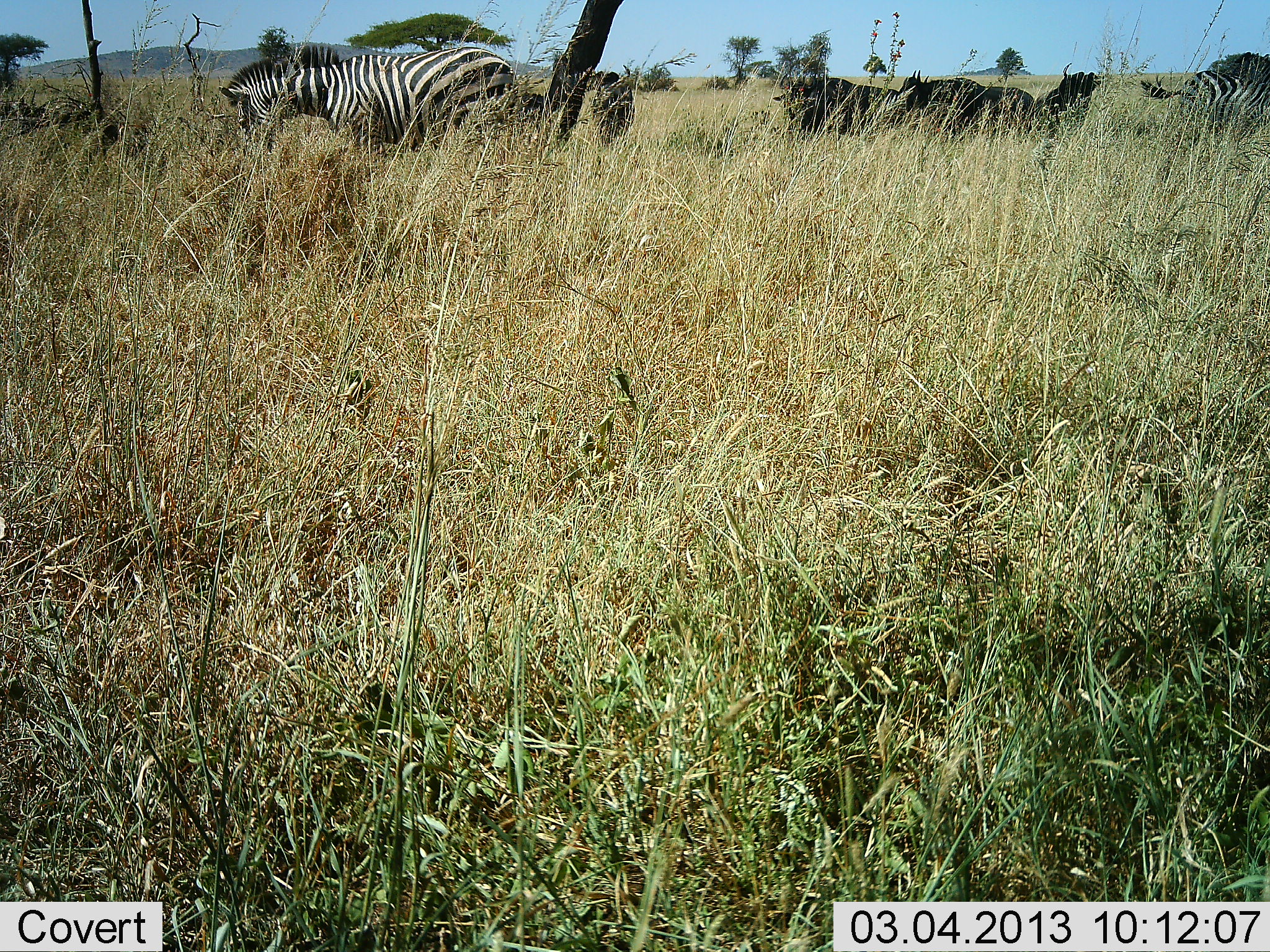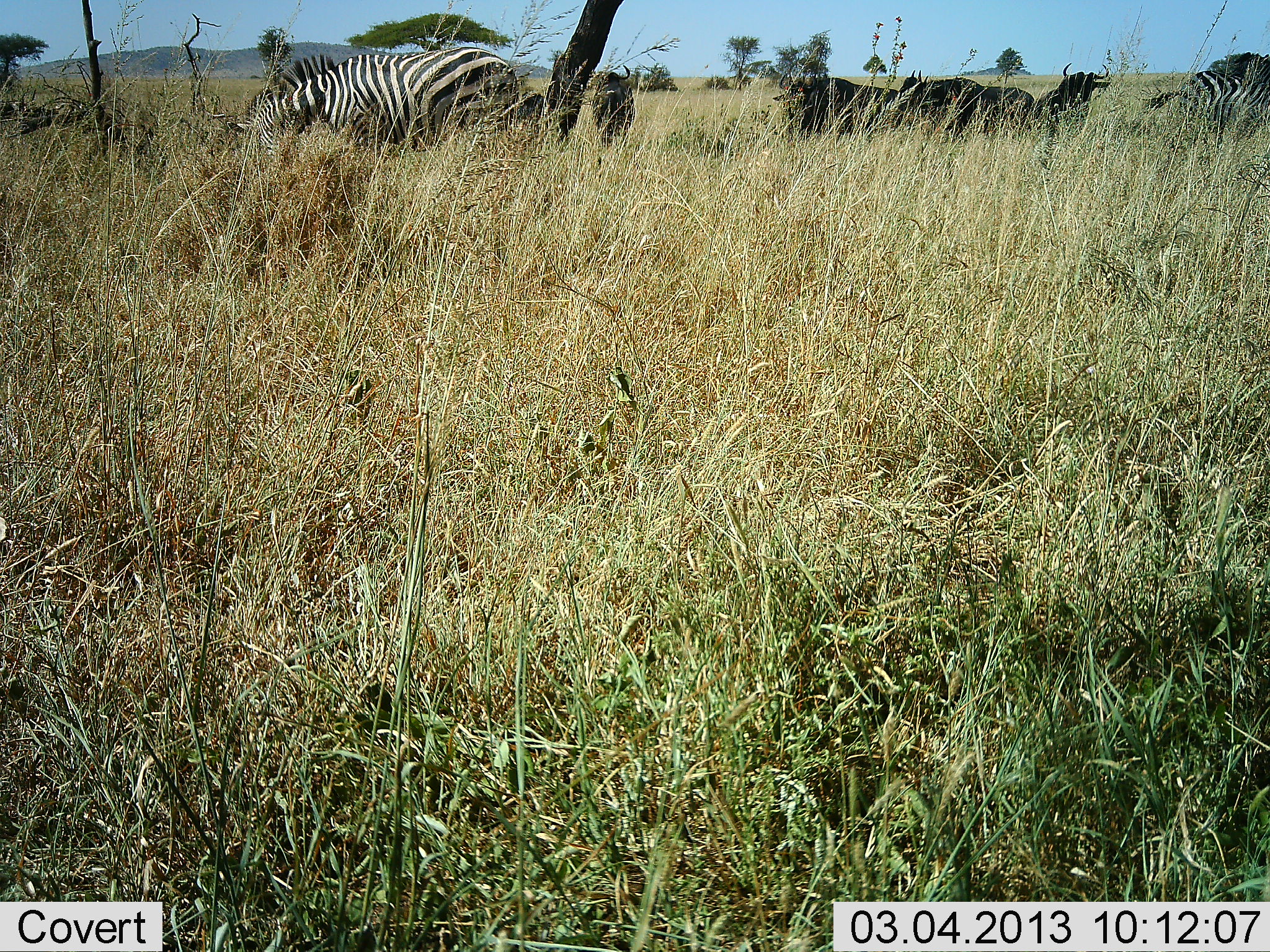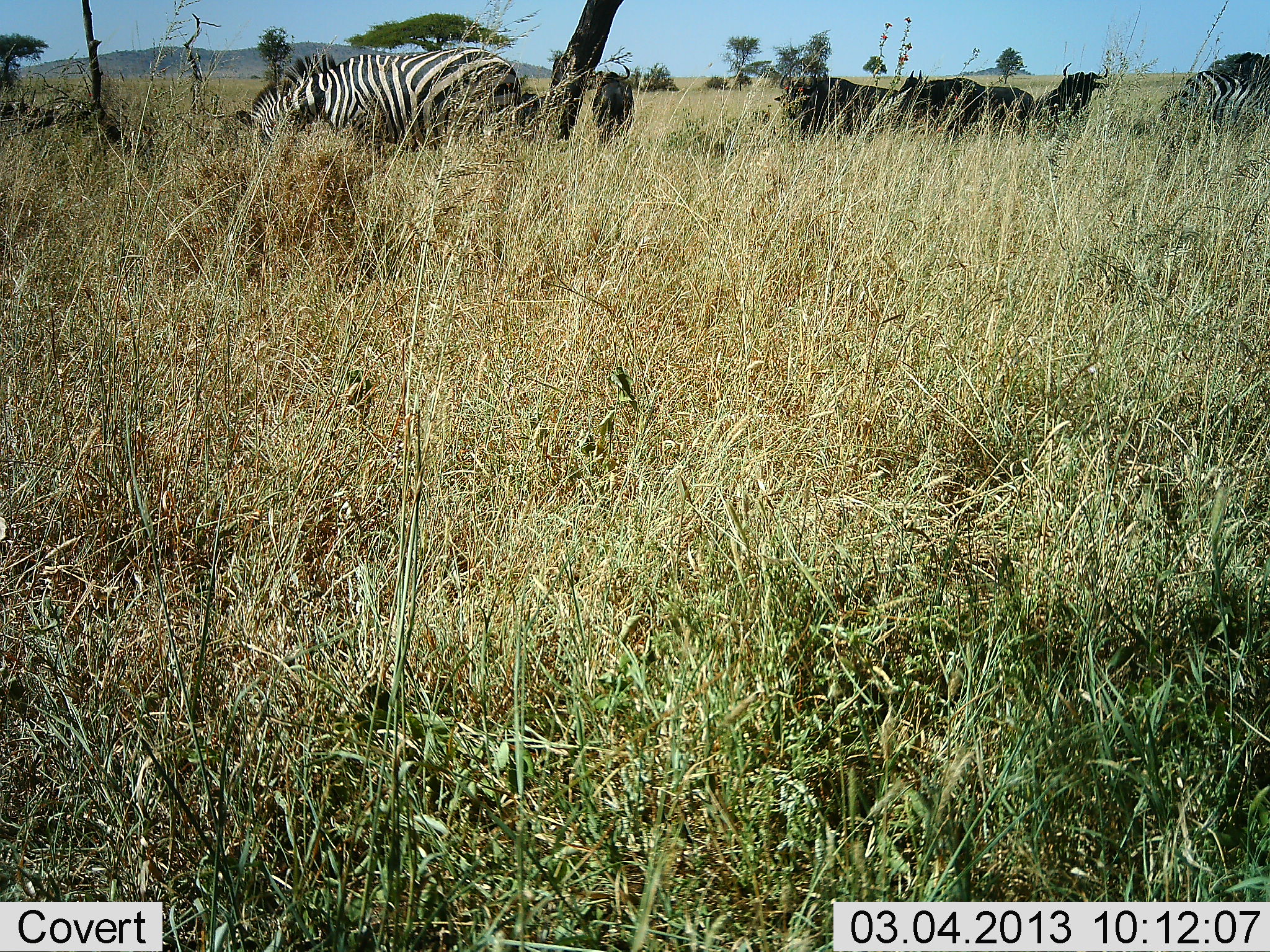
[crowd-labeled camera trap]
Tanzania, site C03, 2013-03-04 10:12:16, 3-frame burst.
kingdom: Animalia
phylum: Chordata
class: Mammalia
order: Artiodactyla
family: Bovidae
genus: Connochaetes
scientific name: Connochaetes taurinus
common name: blue wildebeest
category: wildebeest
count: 4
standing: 88%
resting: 0%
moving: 6%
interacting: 0%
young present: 0%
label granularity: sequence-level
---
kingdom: Animalia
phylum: Chordata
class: Mammalia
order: Perissodactyla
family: Equidae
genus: Equus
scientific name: Equus quagga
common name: plains zebra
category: zebra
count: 2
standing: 26%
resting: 0%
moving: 4%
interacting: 0%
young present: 0%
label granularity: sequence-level